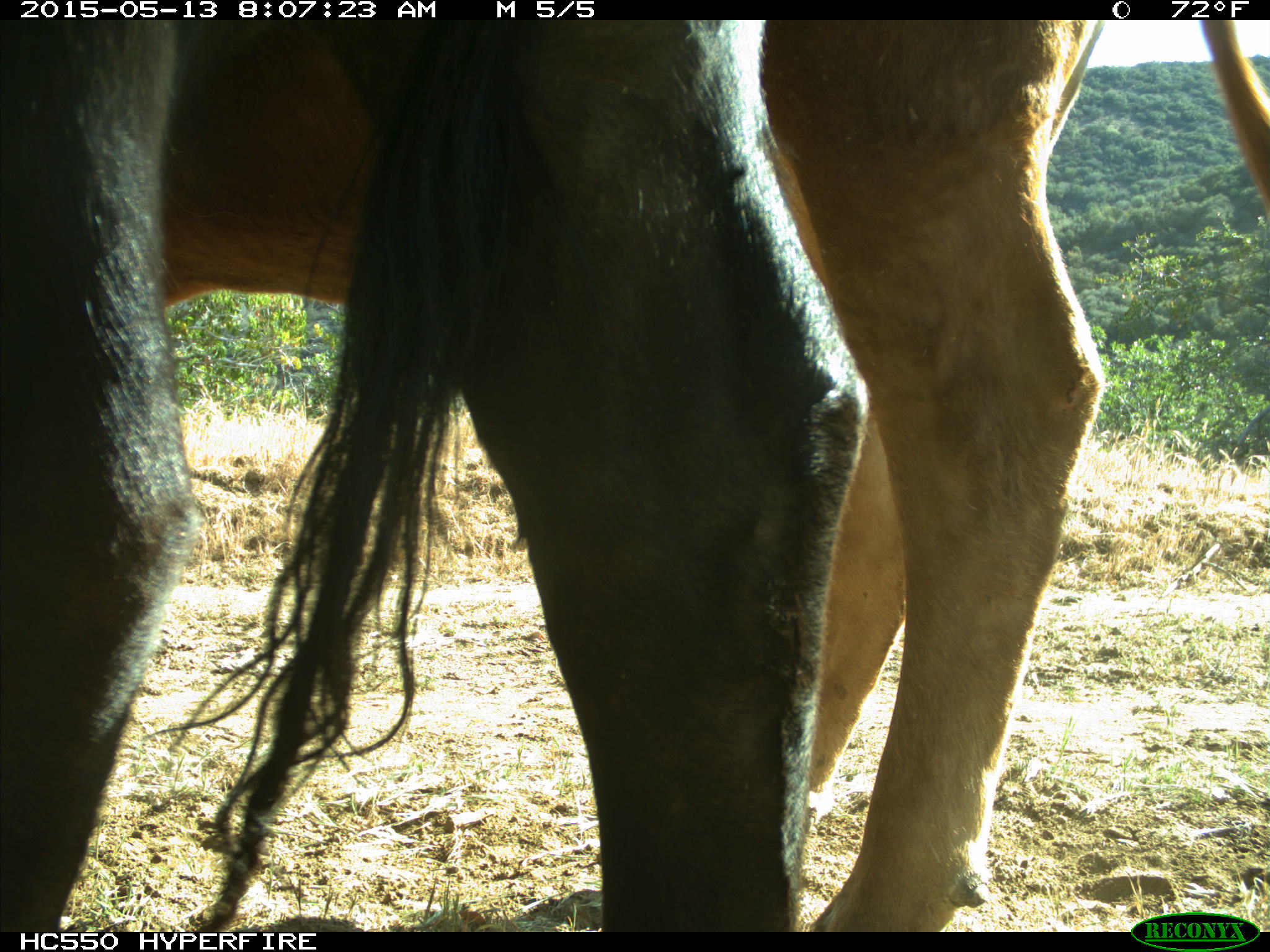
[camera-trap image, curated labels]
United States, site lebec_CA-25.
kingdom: Animalia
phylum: Chordata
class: Mammalia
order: Artiodactyla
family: Bovidae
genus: Bos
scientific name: Bos taurus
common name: domestic cow